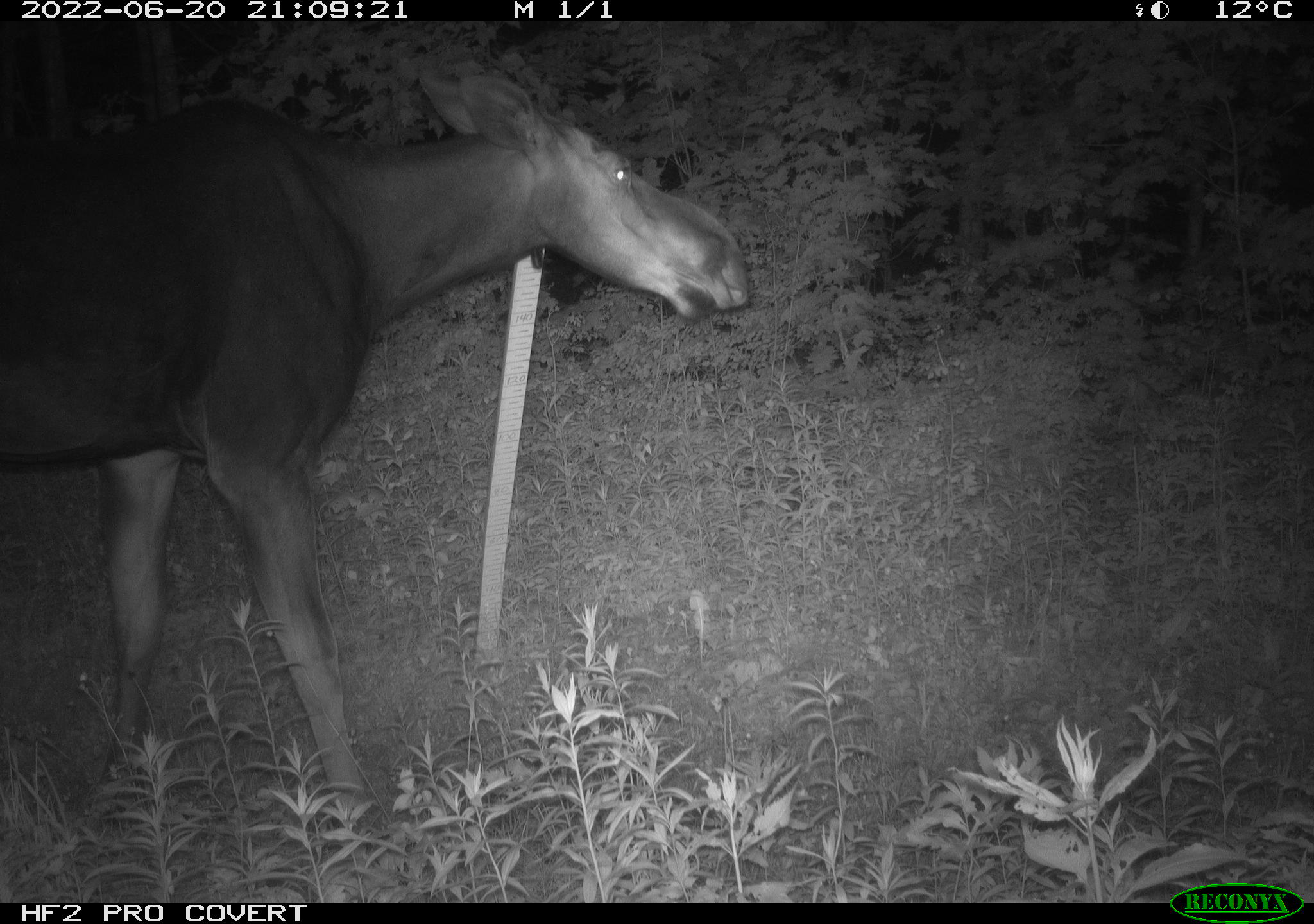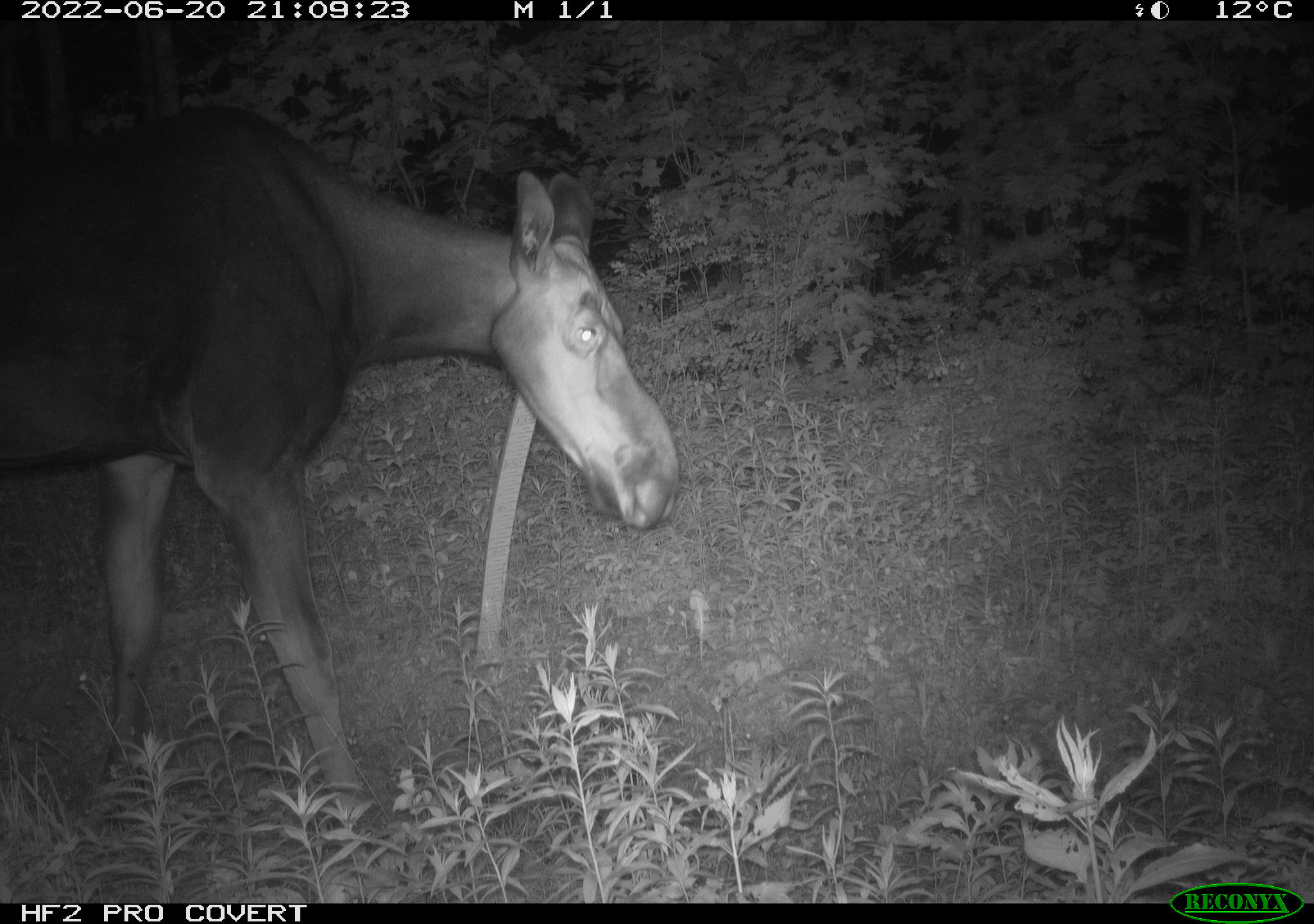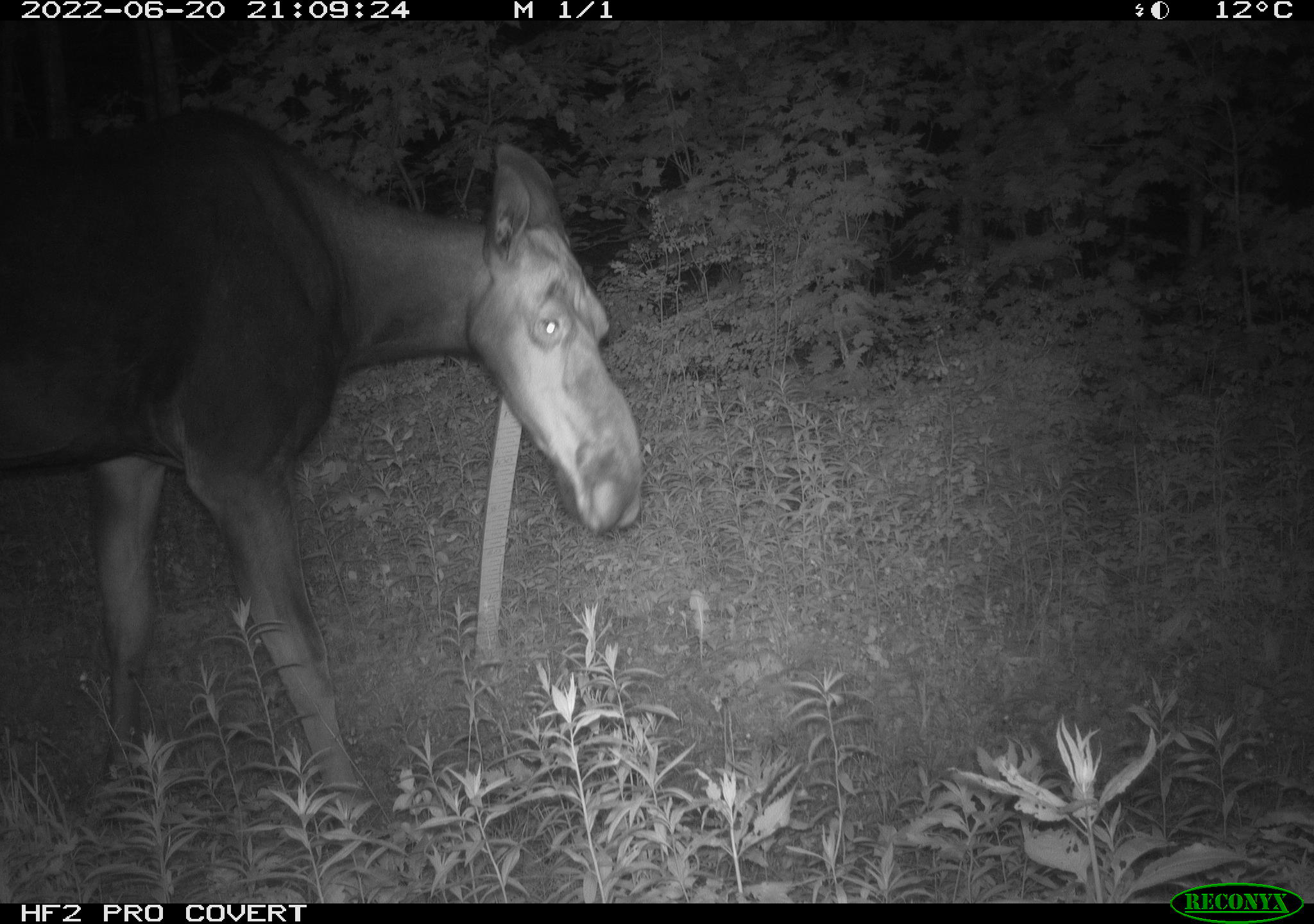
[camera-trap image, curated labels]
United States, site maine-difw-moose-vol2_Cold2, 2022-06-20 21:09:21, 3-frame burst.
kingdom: Animalia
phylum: Chordata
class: Mammalia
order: Artiodactyla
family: Cervidae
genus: Alces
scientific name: Alces alces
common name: moose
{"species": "moose (Alces alces)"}